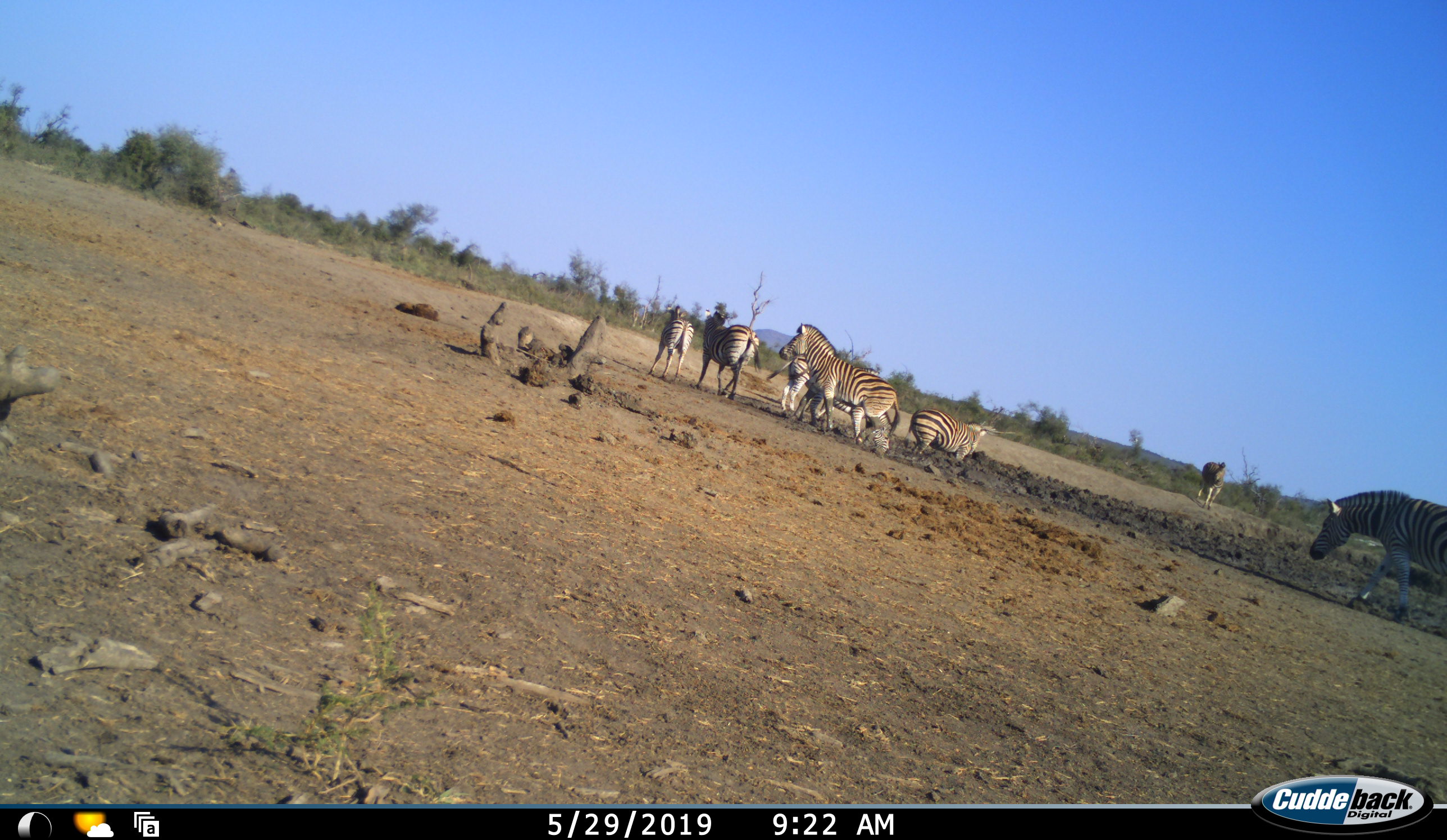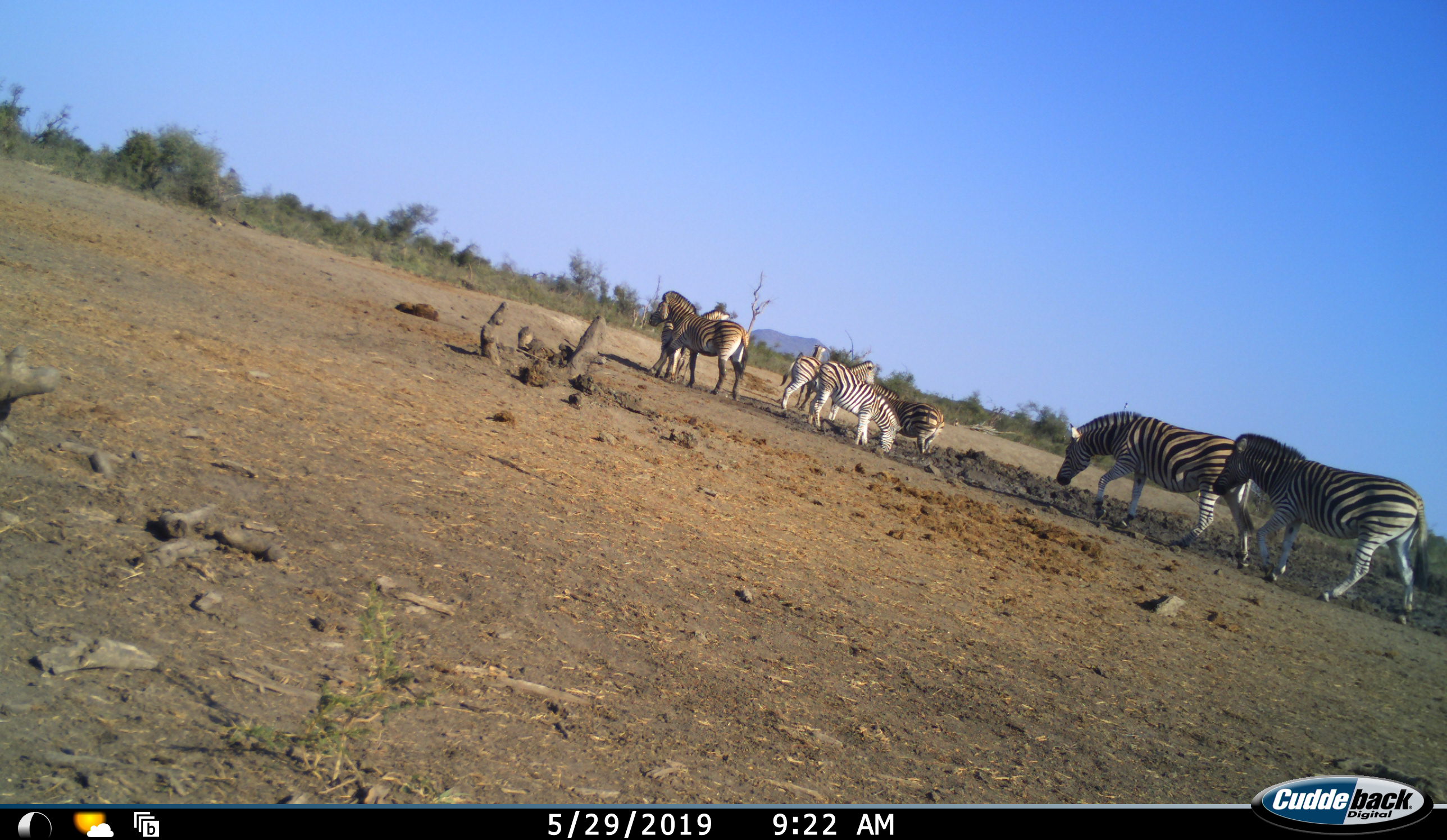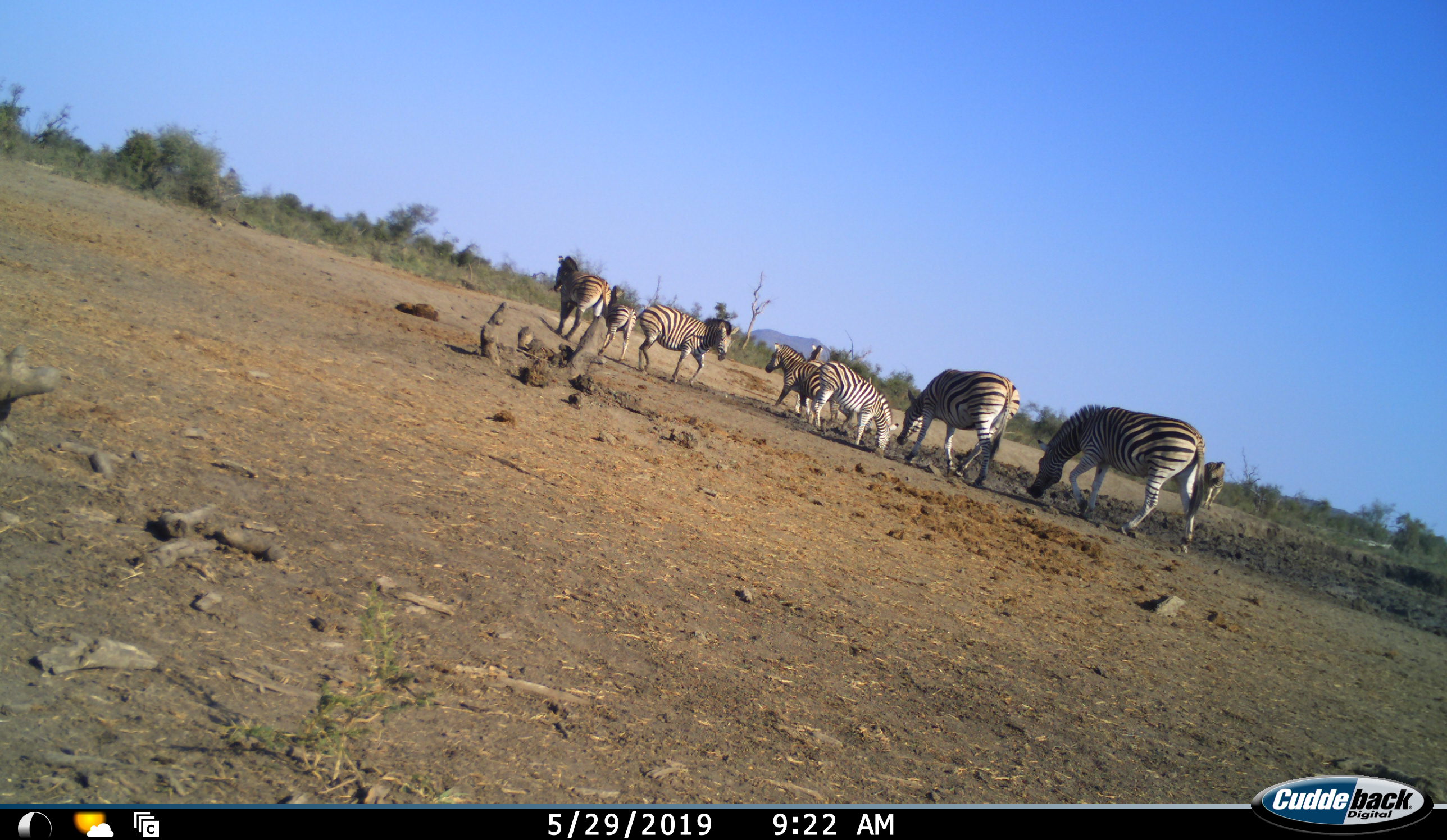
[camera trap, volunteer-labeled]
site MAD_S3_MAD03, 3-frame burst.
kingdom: Animalia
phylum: Chordata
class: Mammalia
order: Perissodactyla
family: Equidae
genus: Equus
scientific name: Equus quagga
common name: plains zebra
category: zebraplains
Zebraplains (plains zebra) (Equus quagga), count 9. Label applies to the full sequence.